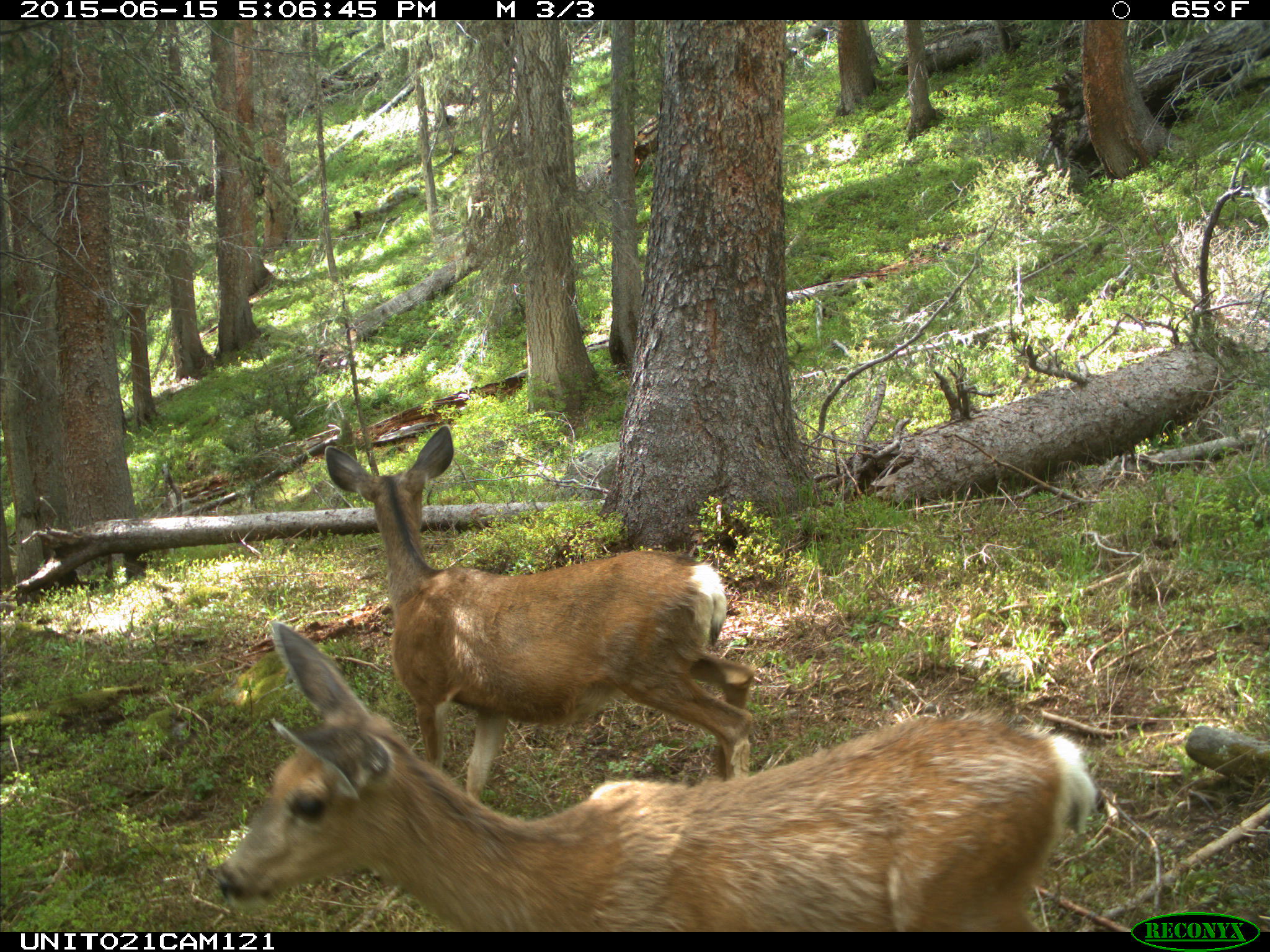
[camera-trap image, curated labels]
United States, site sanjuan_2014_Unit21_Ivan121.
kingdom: Animalia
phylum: Chordata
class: Mammalia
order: Artiodactyla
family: Cervidae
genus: Odocoileus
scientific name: Odocoileus hemionus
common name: mule deer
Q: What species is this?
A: Odocoileus hemionus (mule deer).